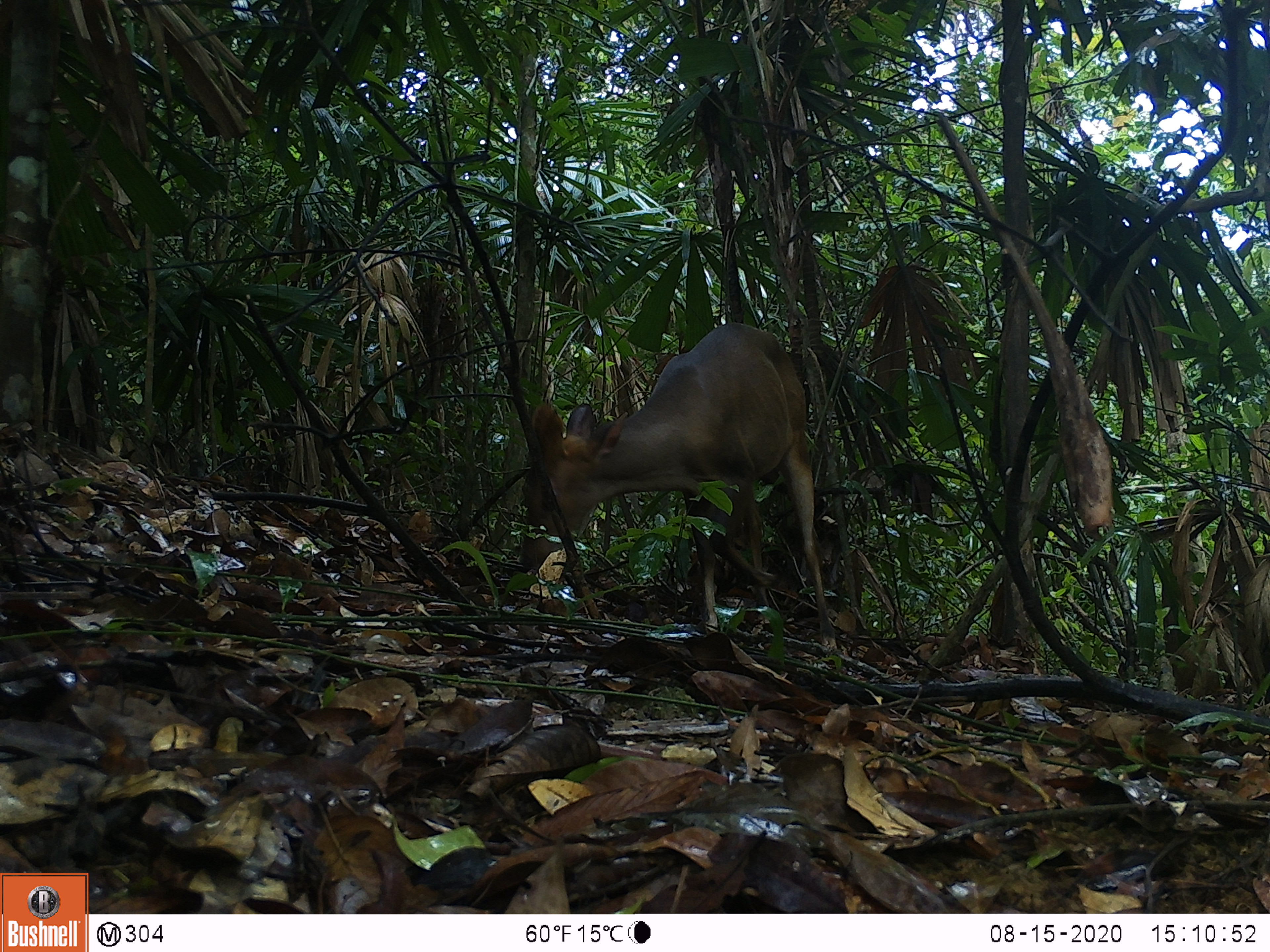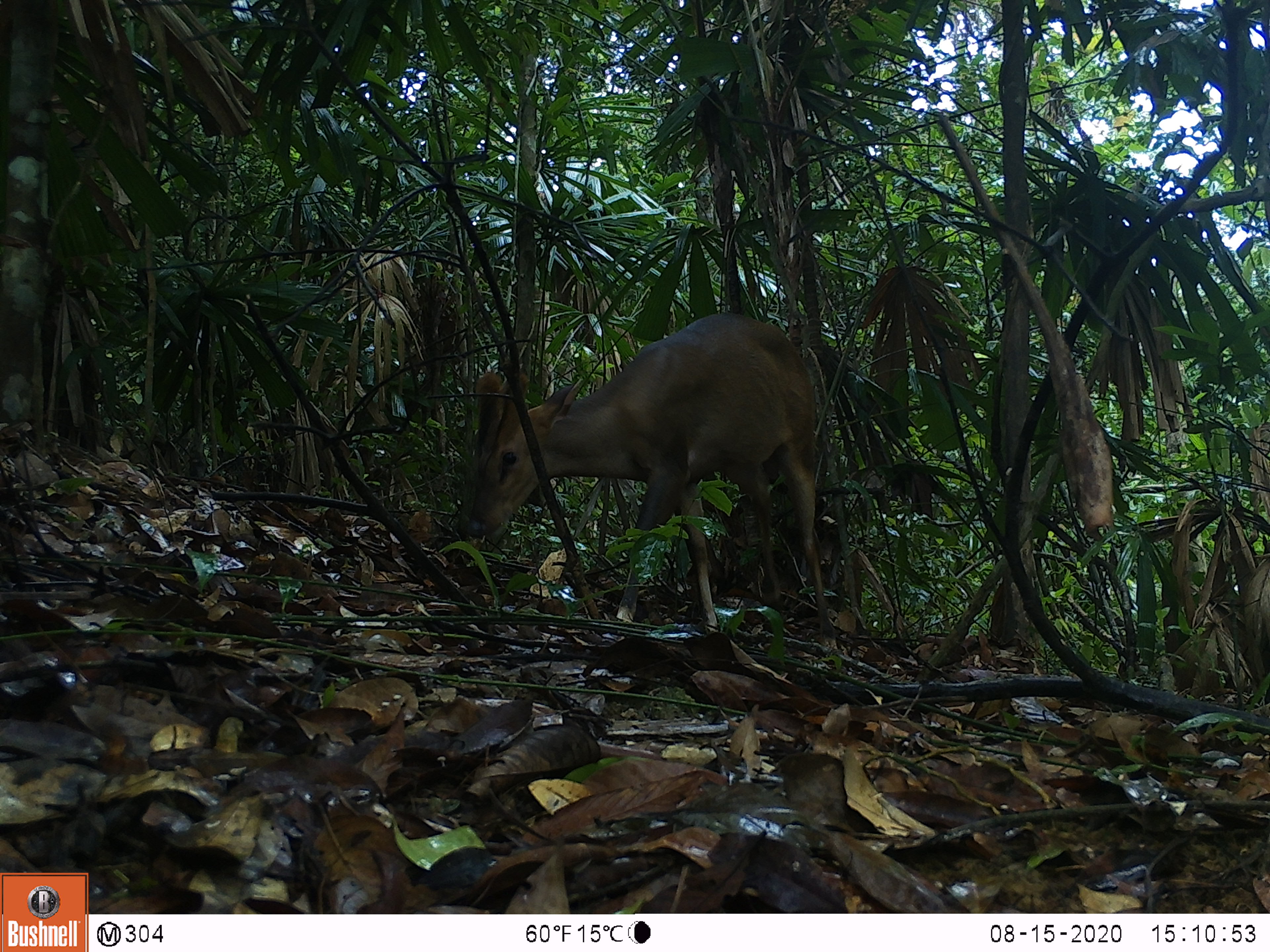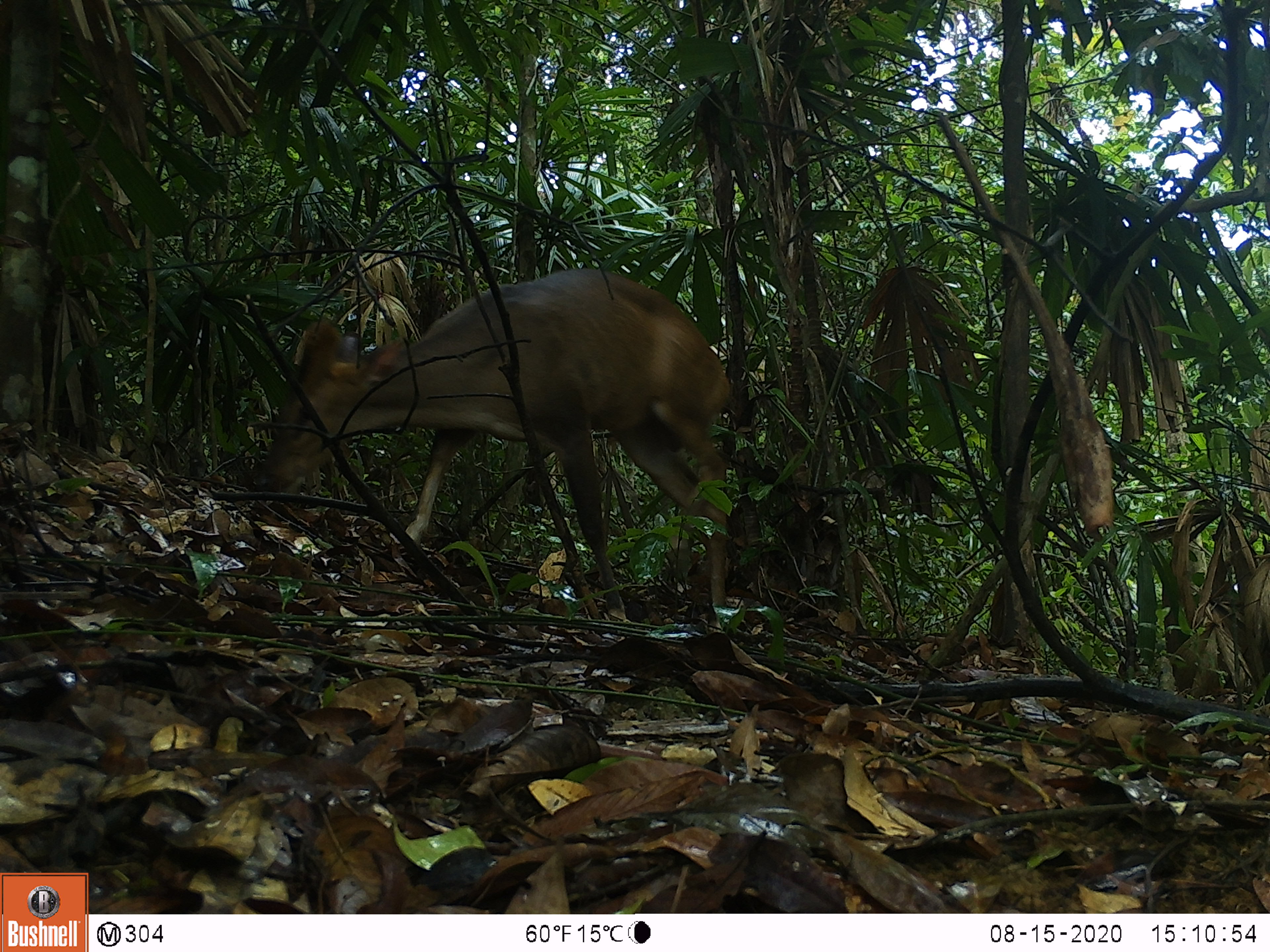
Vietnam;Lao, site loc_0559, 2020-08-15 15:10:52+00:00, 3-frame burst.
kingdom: Animalia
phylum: Chordata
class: Mammalia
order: Artiodactyla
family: Cervidae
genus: Muntiacus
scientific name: Muntiacus vuquangensis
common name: large-antlered muntjac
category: large antlered muntjac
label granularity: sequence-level